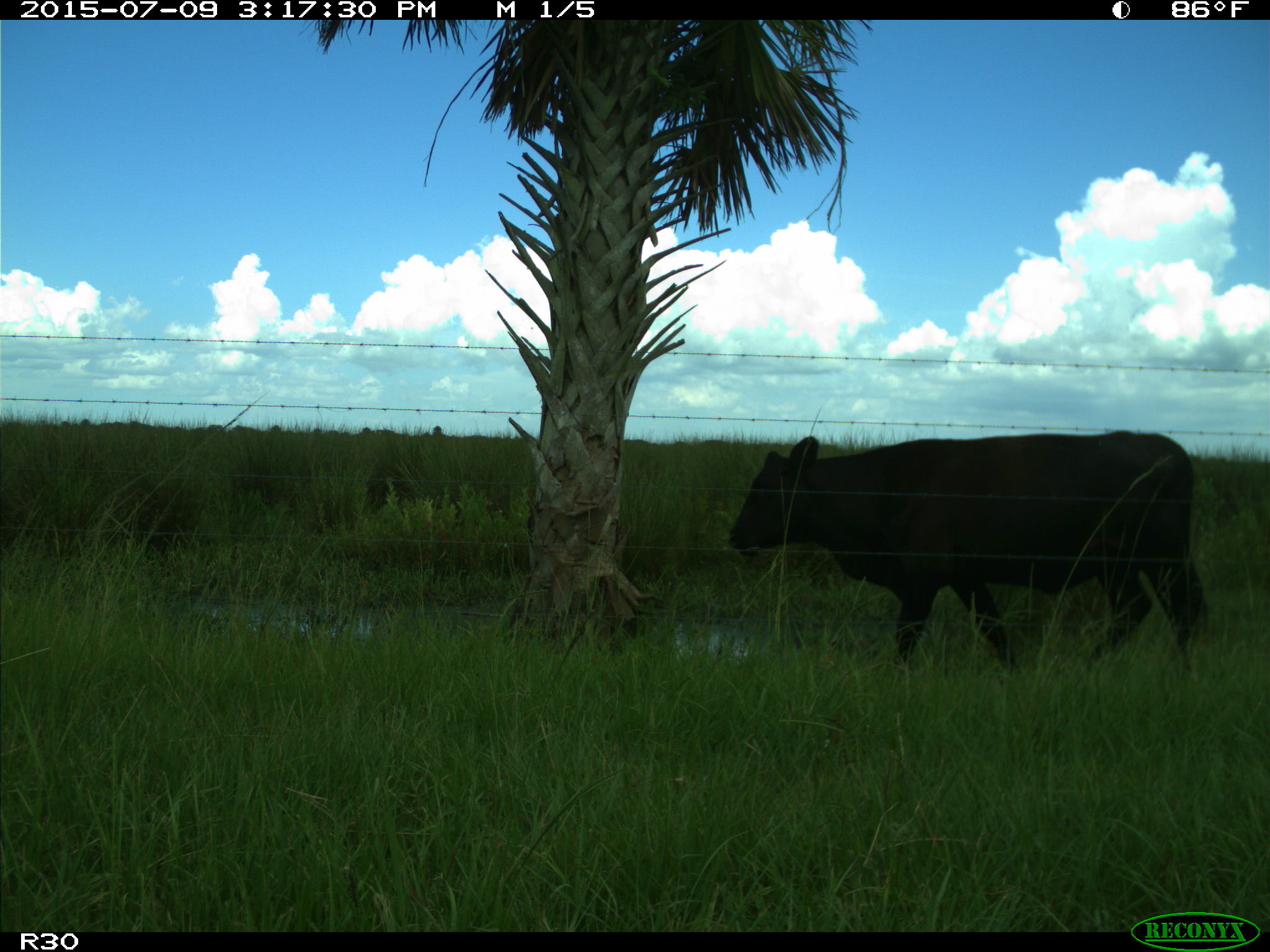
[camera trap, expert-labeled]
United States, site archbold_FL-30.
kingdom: Animalia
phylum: Chordata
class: Mammalia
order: Artiodactyla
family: Bovidae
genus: Bos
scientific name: Bos taurus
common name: domestic cow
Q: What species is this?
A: Bos taurus (domestic cow).